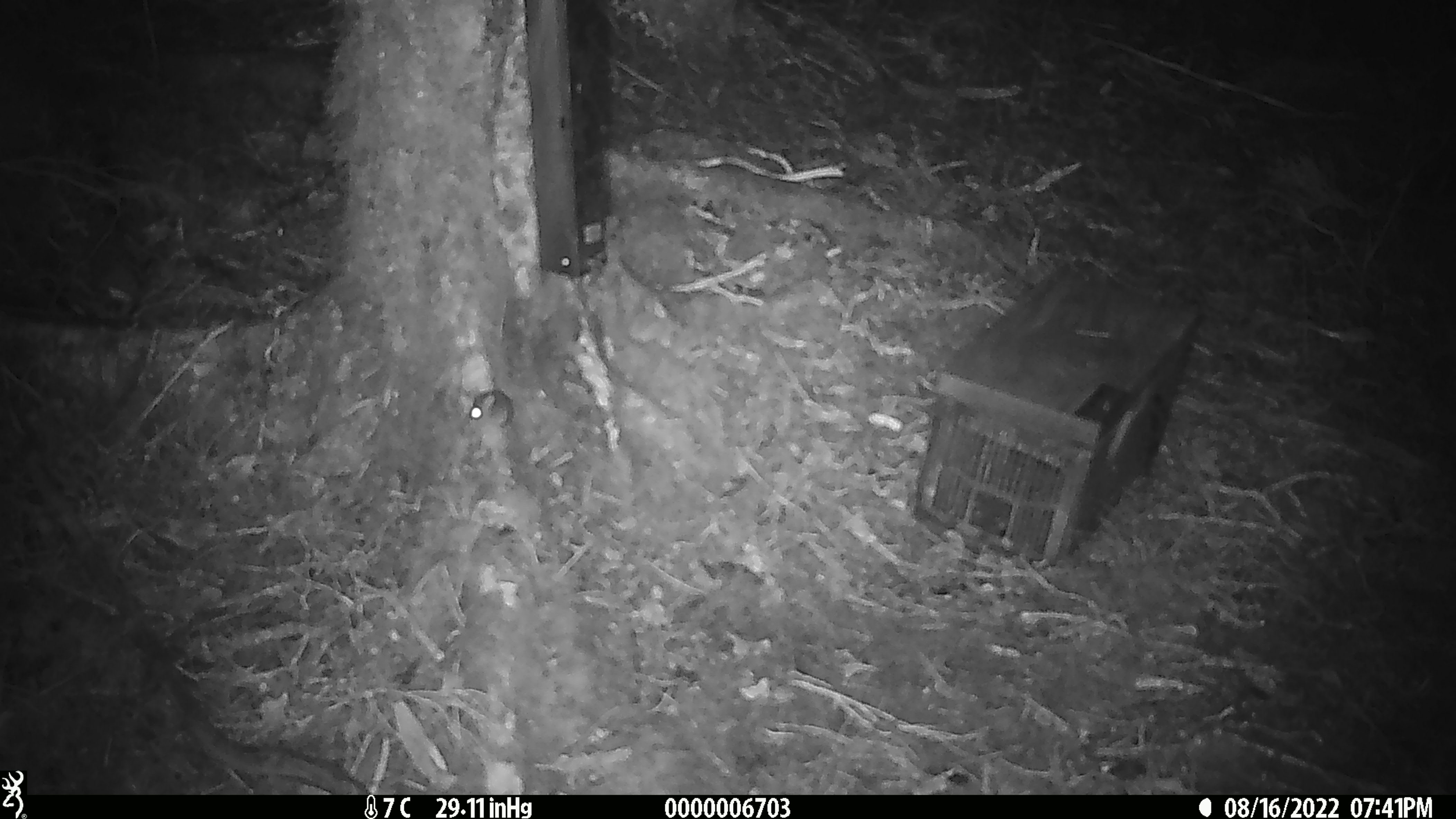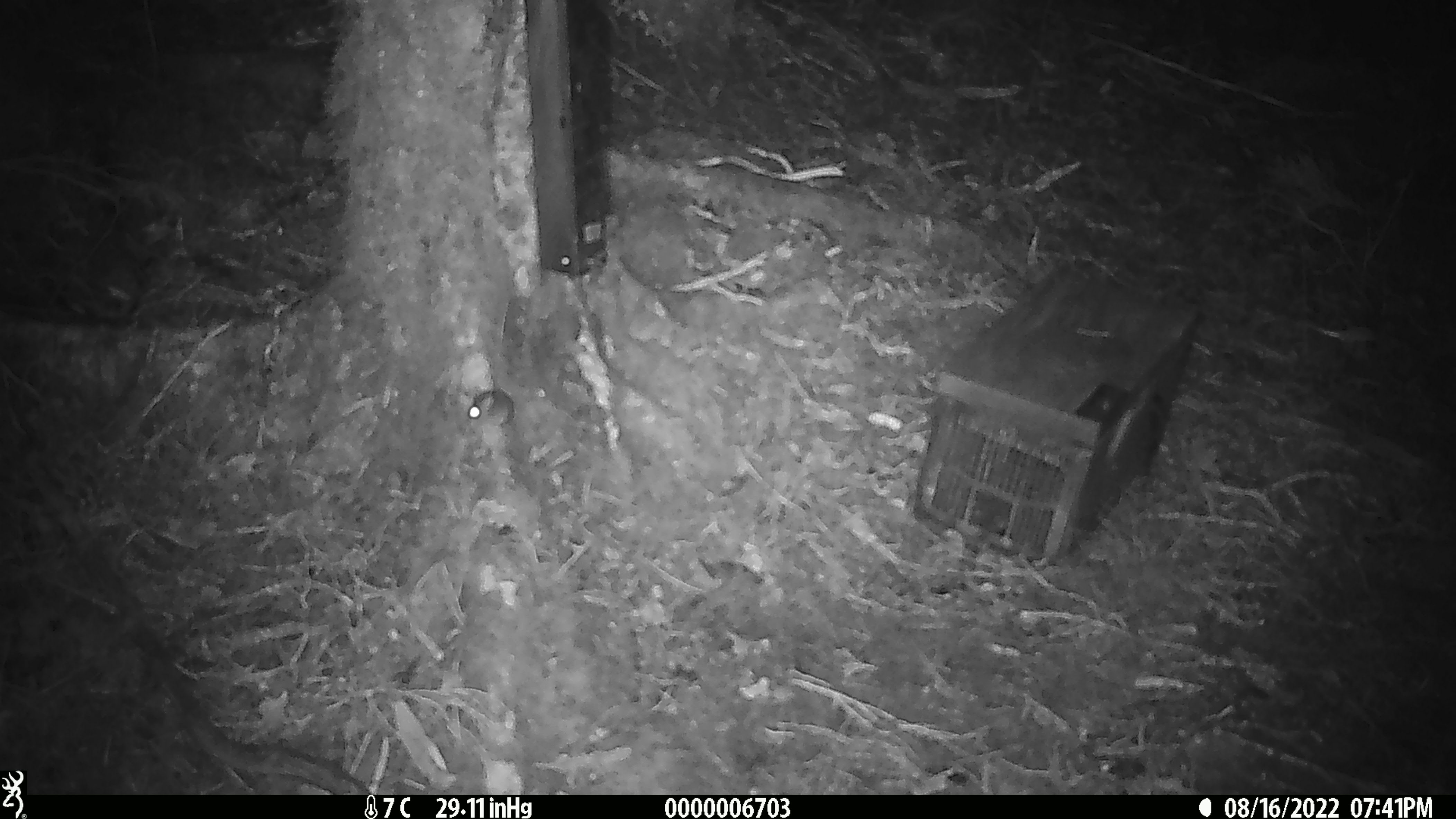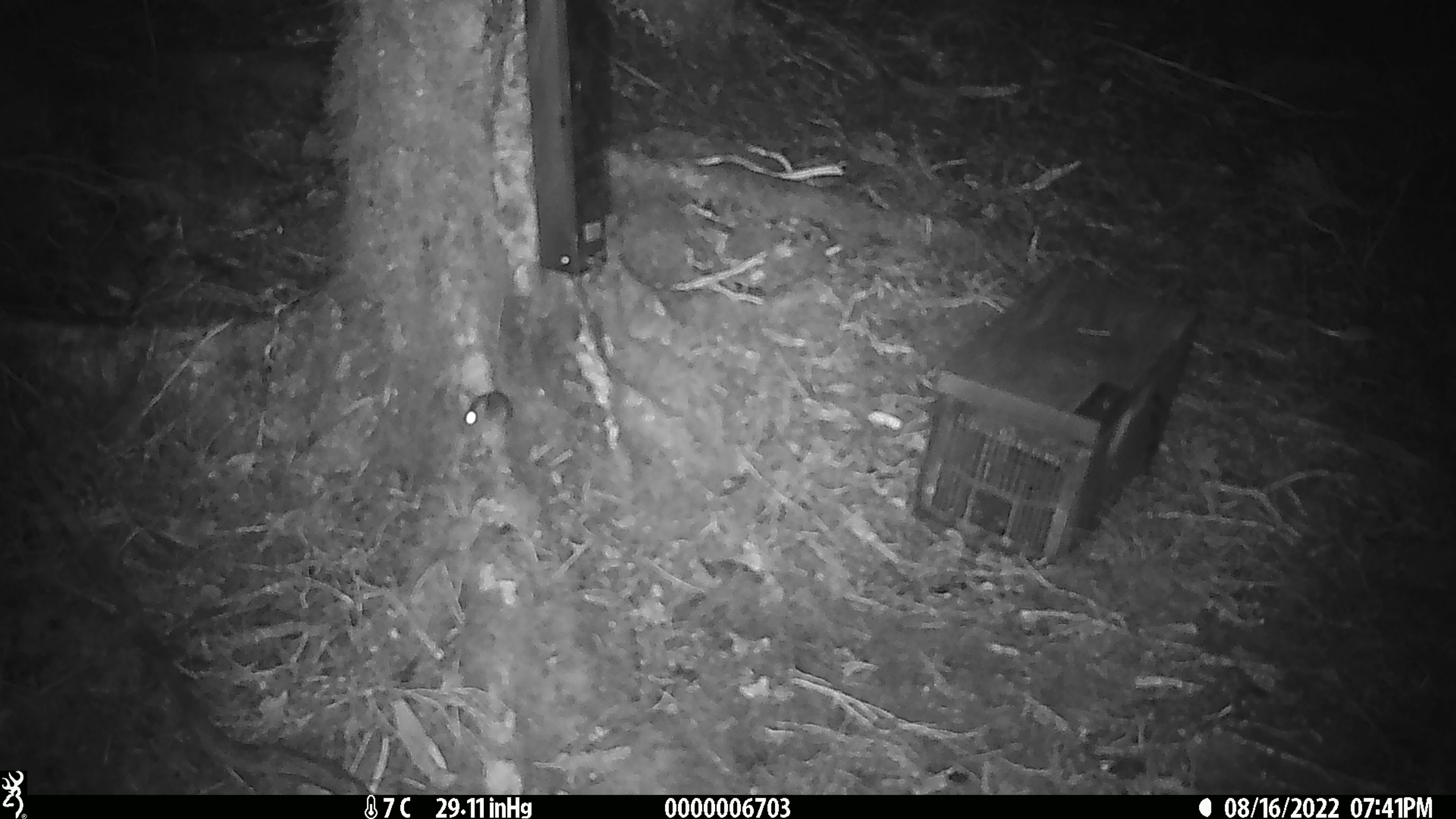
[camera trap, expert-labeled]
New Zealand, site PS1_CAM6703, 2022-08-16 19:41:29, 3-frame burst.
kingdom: Animalia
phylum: Chordata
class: Mammalia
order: Rodentia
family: Muridae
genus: Mus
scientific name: Mus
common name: mouse